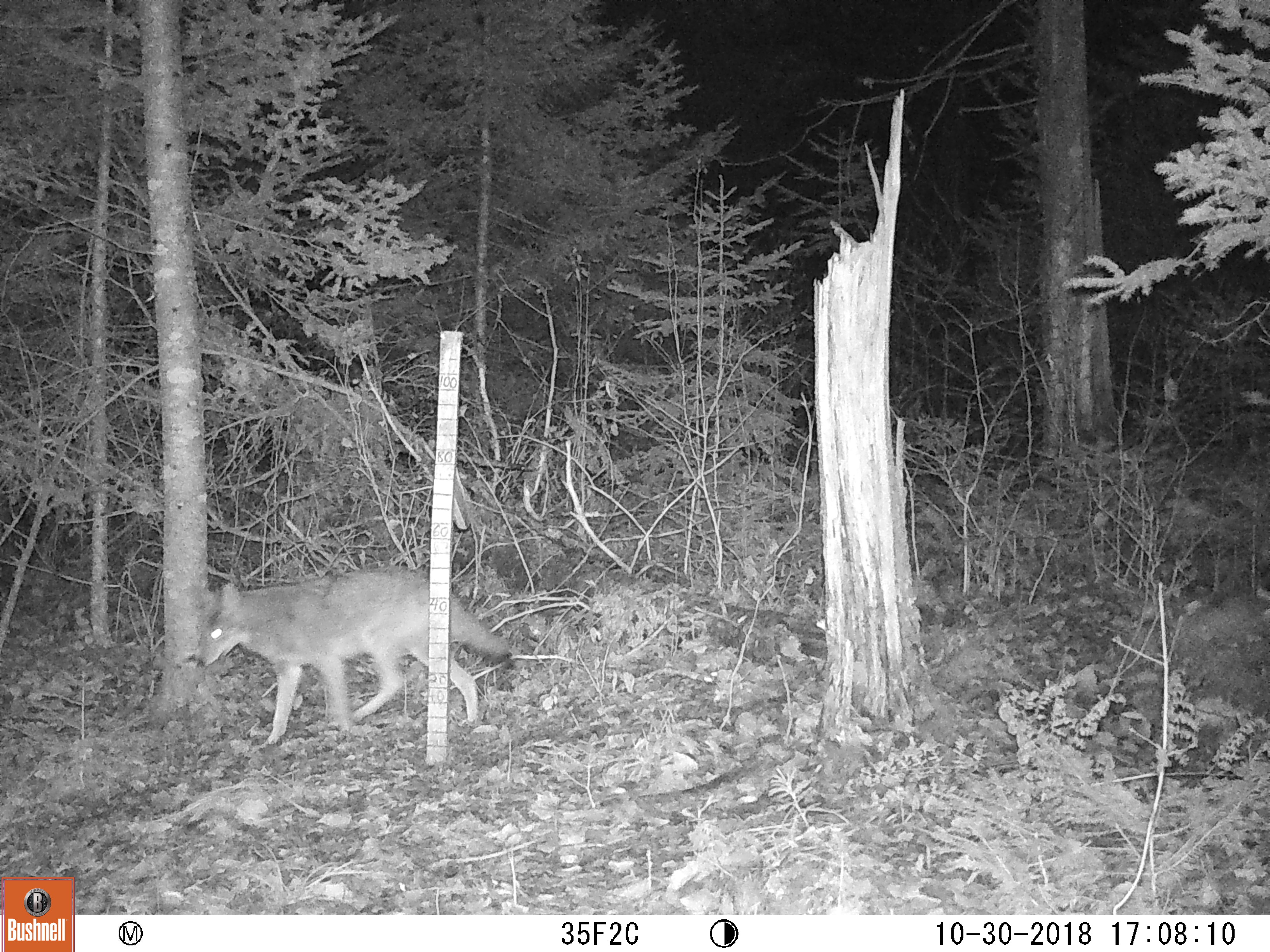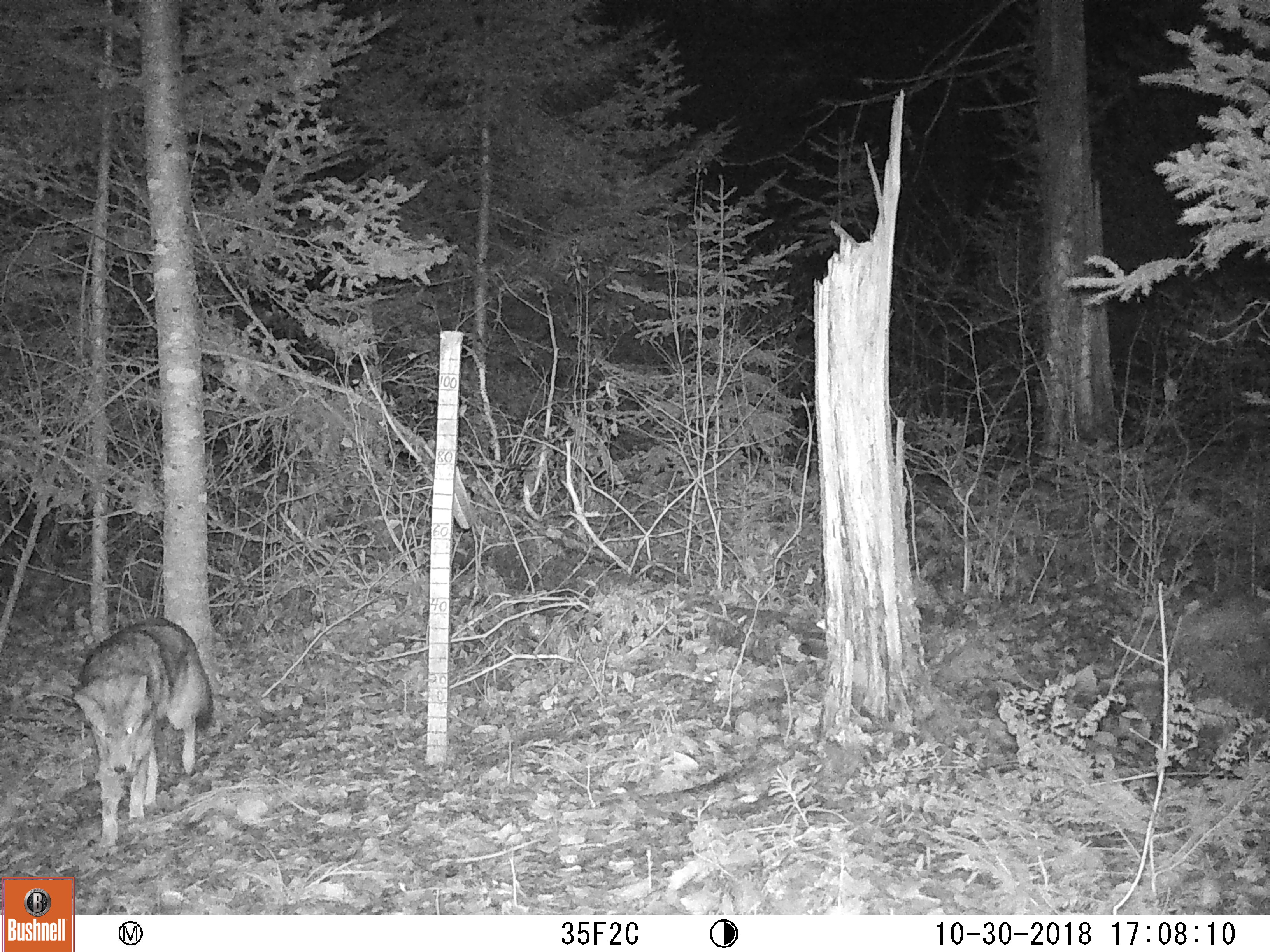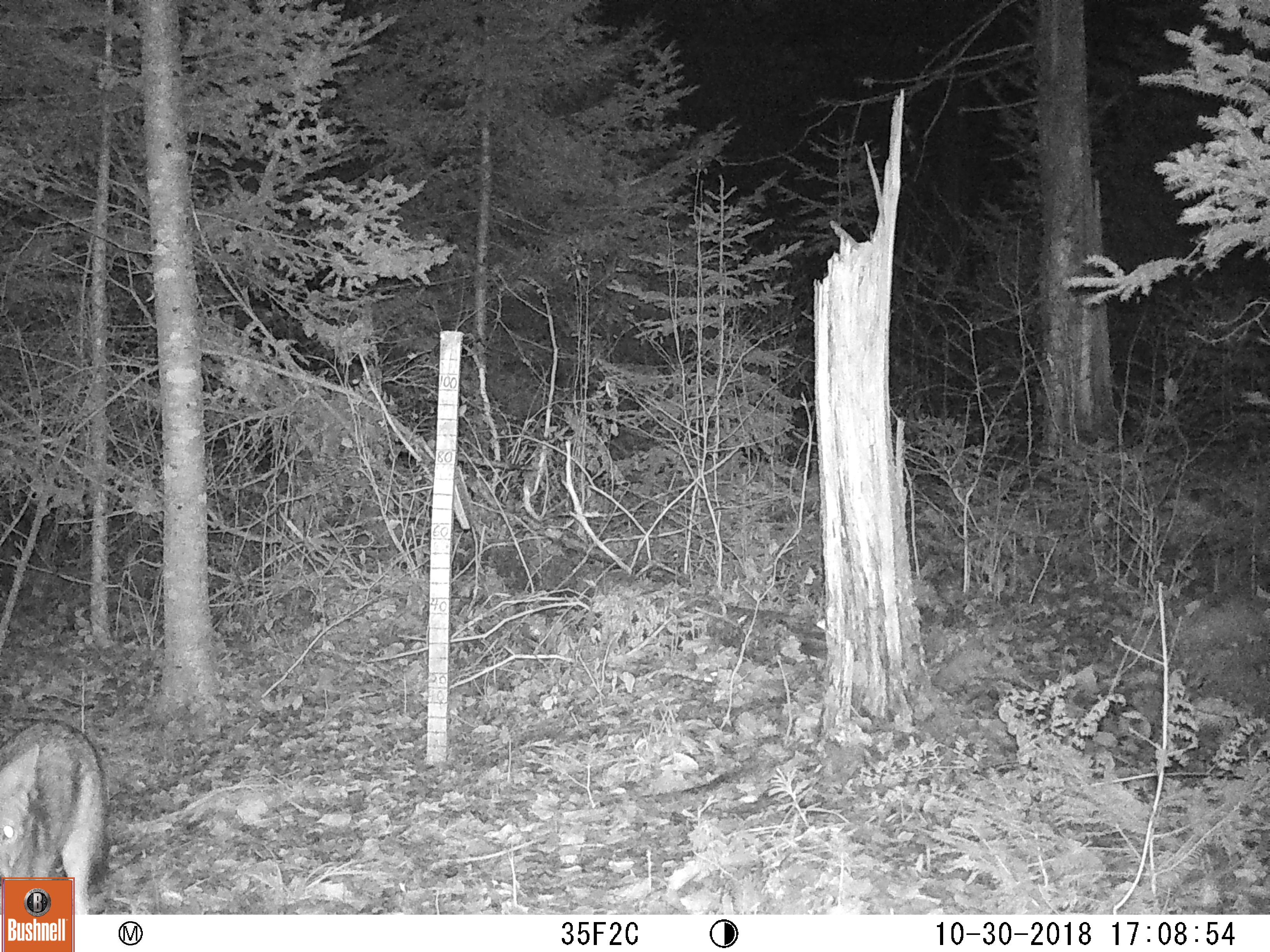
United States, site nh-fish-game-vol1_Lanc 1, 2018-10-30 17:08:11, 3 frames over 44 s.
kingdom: Animalia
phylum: Chordata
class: Mammalia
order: Carnivora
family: Canidae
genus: Canis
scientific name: Canis latrans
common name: coyote